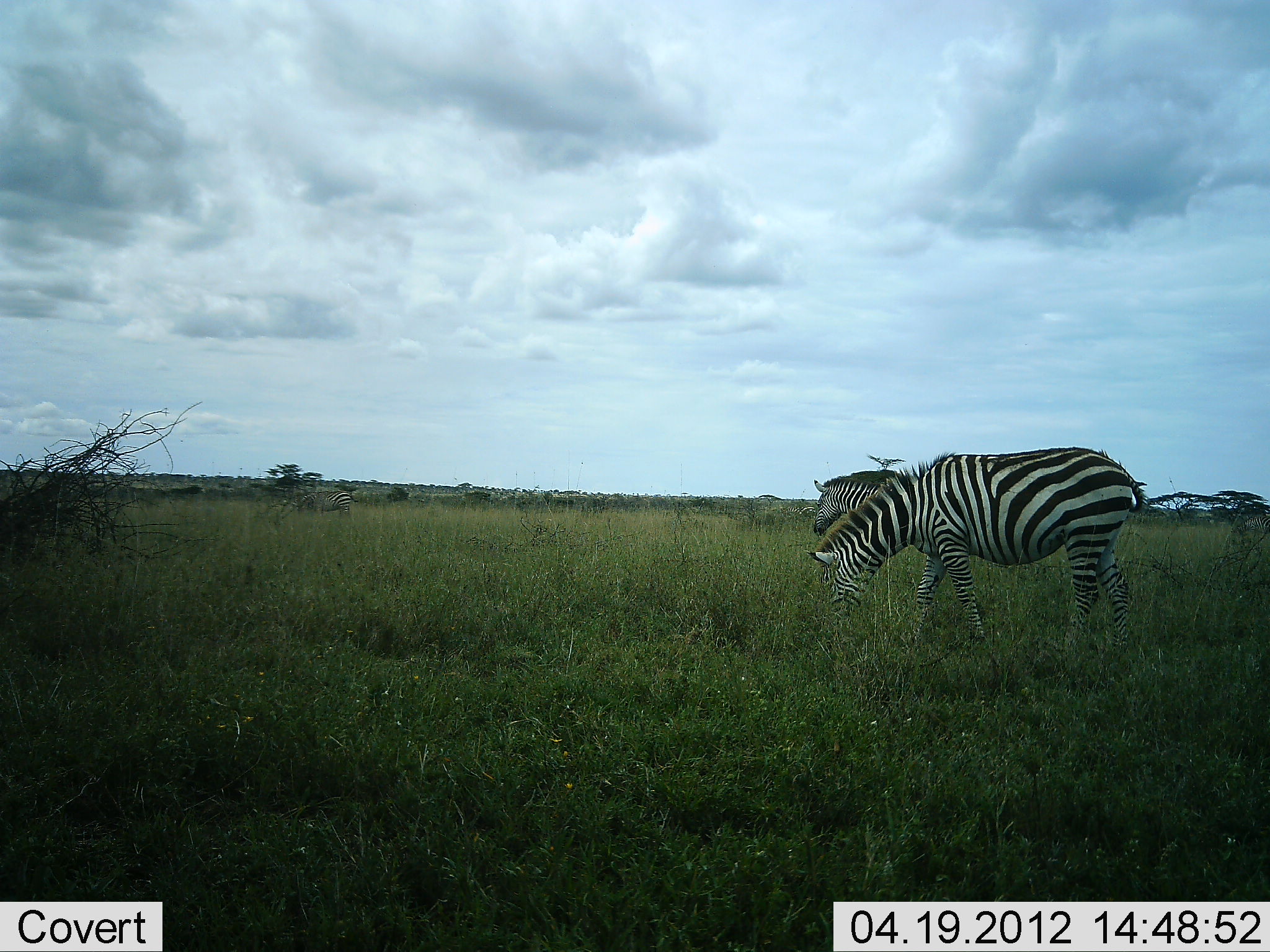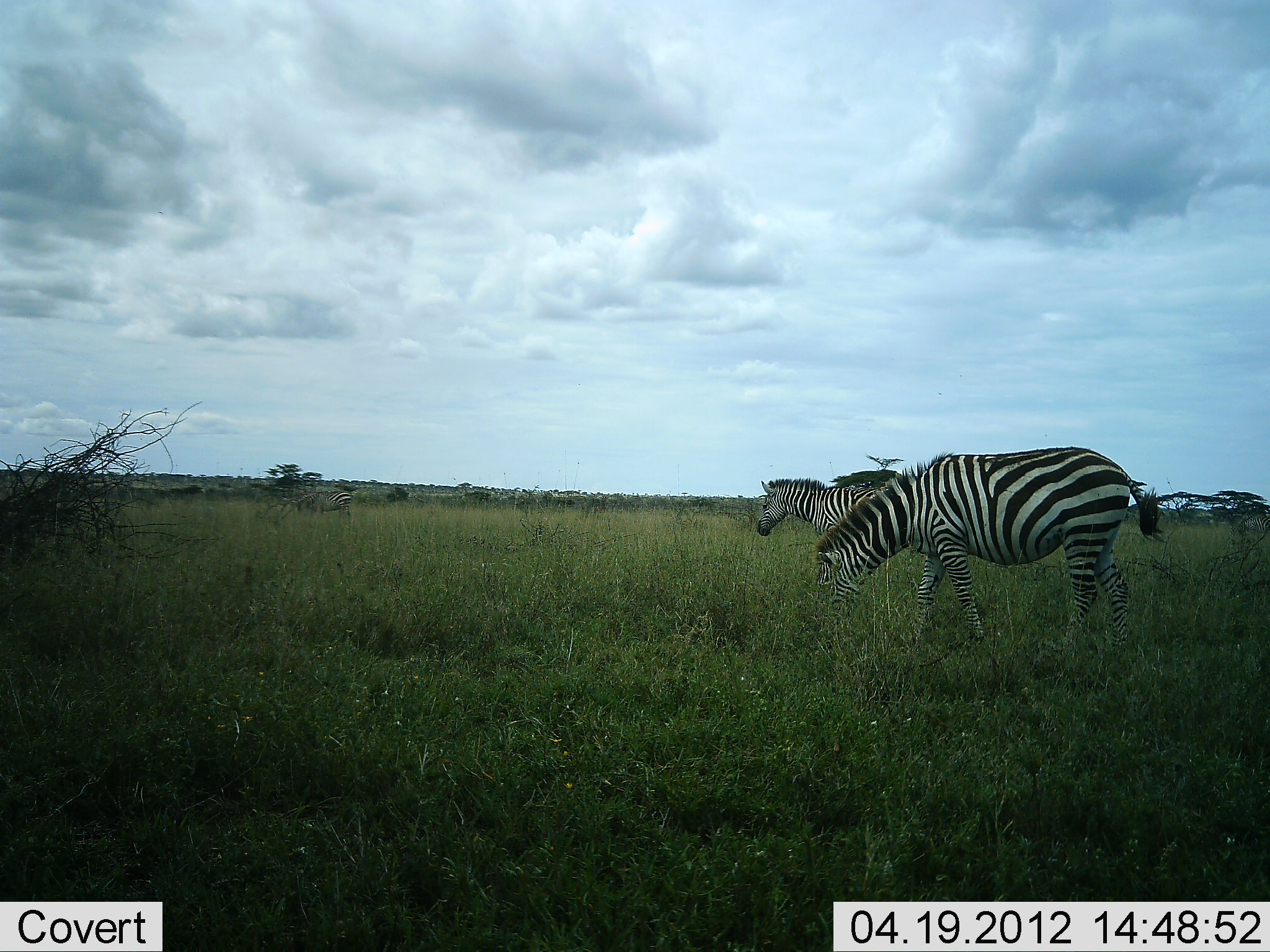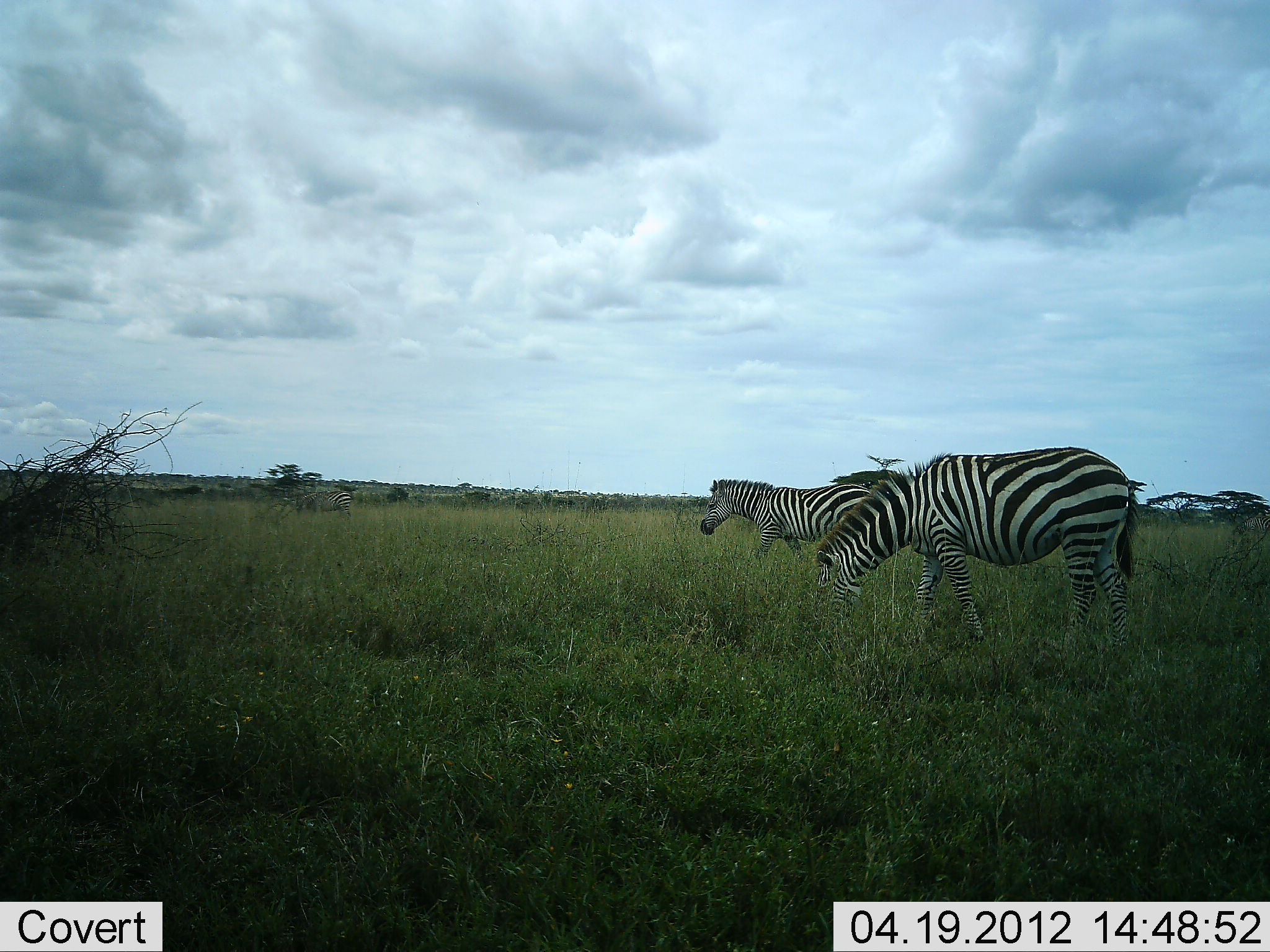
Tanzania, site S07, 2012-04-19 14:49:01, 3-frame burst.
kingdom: Animalia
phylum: Chordata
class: Mammalia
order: Perissodactyla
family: Equidae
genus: Equus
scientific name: Equus quagga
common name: plains zebra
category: zebra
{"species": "zebra (plains zebra) (Equus quagga)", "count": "2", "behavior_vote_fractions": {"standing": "41%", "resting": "0%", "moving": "55%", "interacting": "0%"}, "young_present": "0%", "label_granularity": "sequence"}